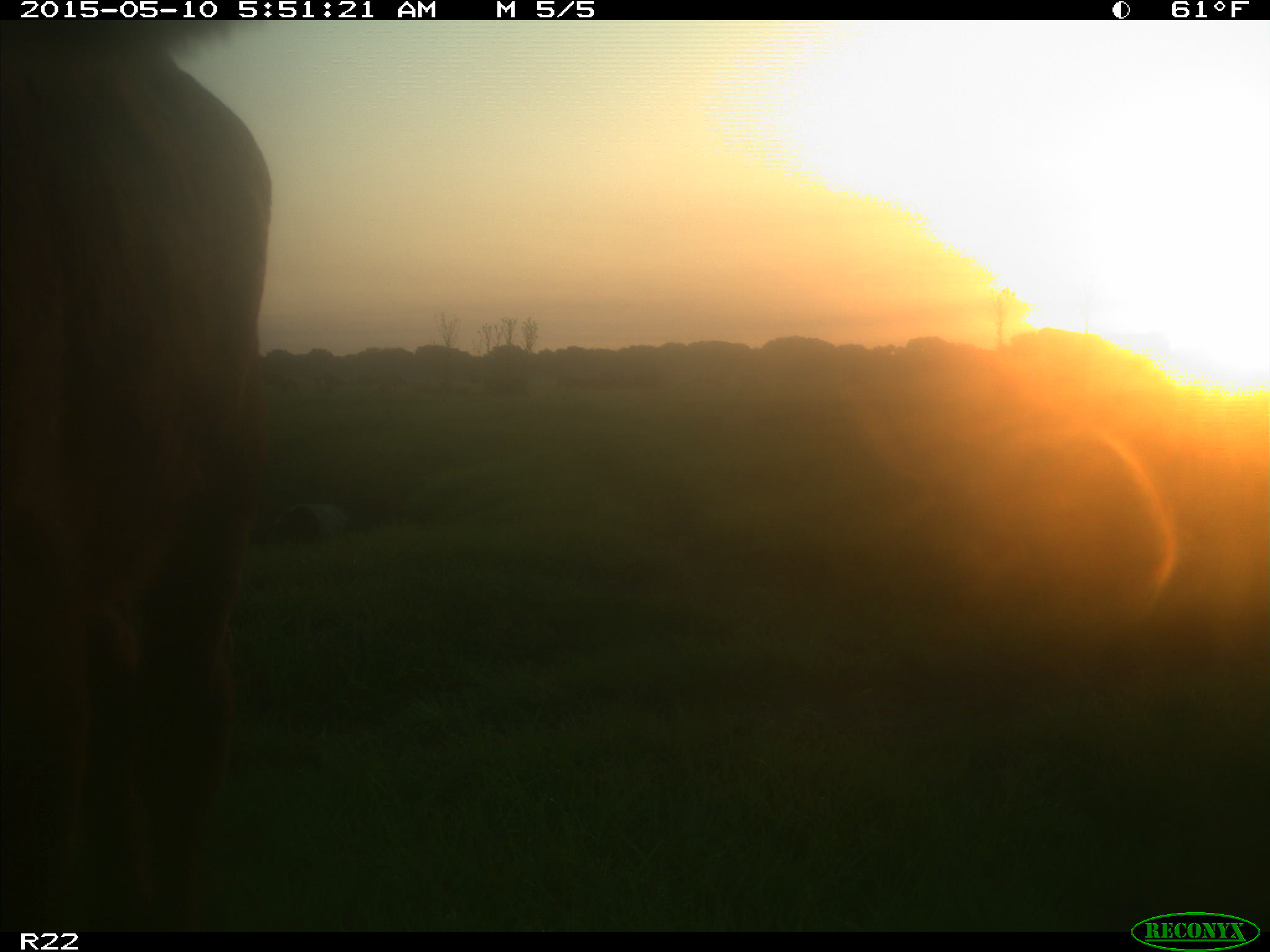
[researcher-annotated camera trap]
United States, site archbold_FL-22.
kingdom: Animalia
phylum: Chordata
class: Mammalia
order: Artiodactyla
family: Bovidae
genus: Bos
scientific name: Bos taurus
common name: domestic cow